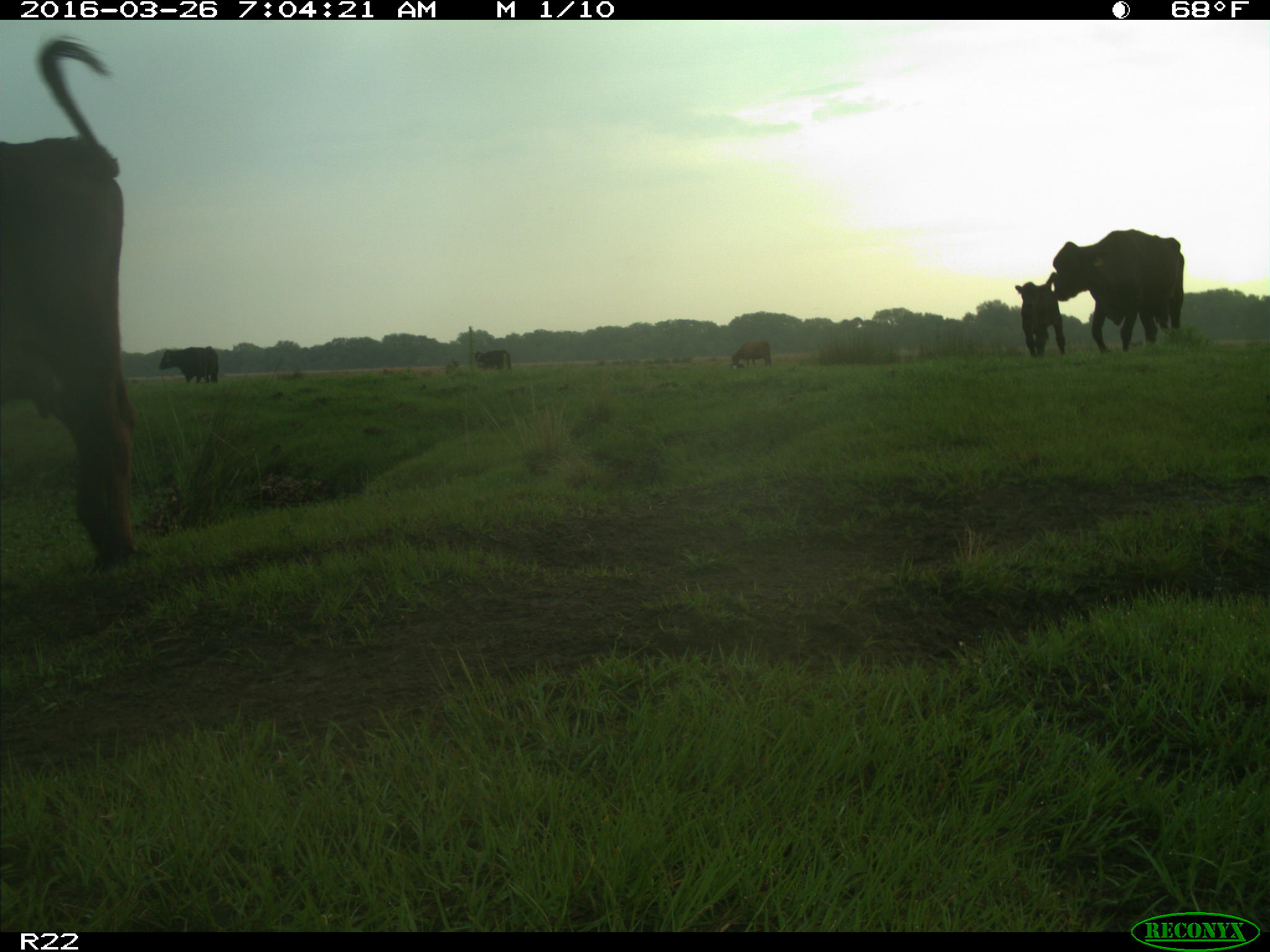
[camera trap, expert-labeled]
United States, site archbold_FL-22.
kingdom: Animalia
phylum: Chordata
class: Mammalia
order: Artiodactyla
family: Bovidae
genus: Bos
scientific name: Bos taurus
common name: domestic cow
Bos taurus (domestic cow).